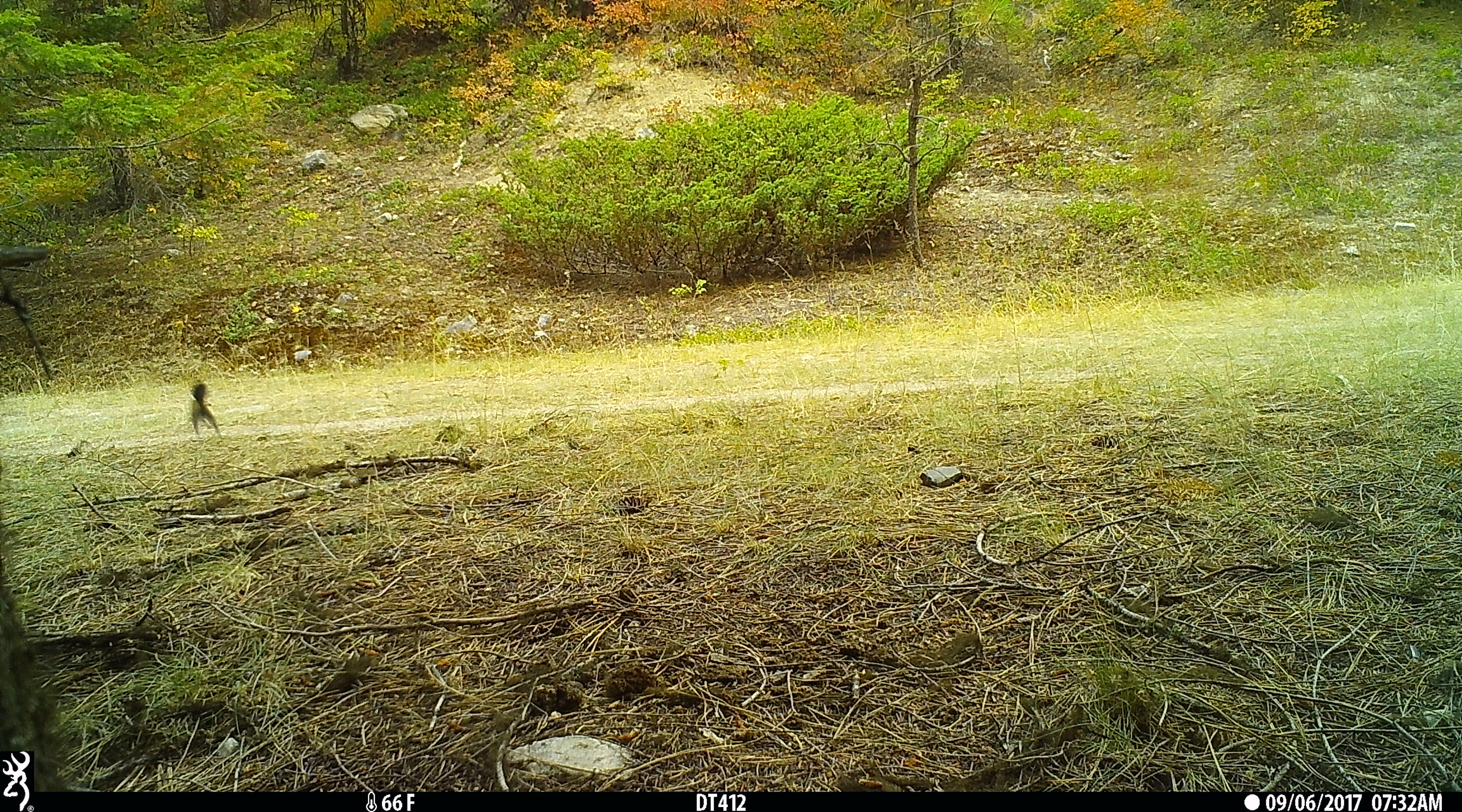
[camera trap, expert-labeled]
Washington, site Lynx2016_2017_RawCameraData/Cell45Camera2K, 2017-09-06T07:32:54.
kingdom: Animalia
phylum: Chordata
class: Mammalia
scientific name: Mammalia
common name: small mammal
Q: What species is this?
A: Small mammal (Mammalia).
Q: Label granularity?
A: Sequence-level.